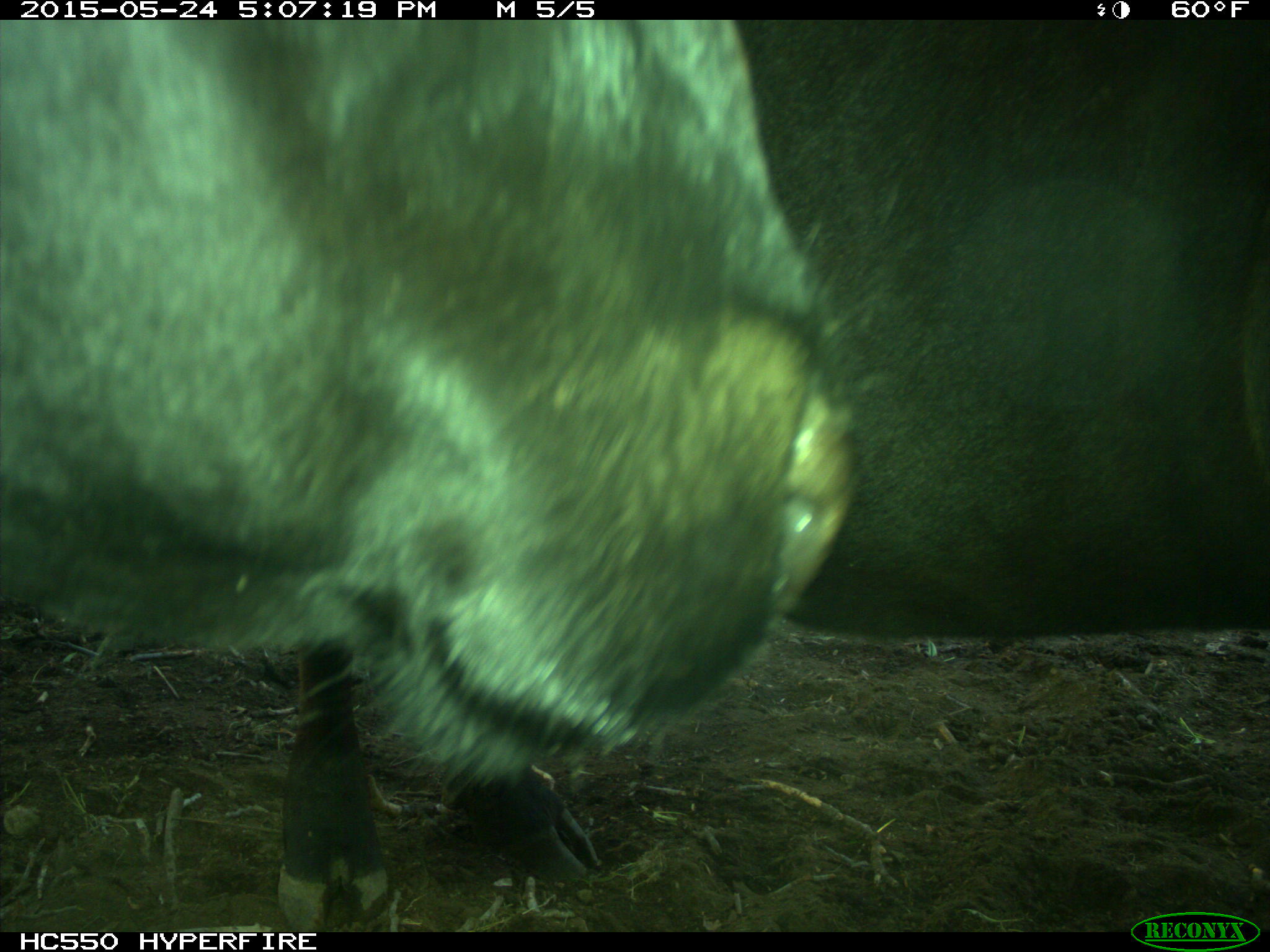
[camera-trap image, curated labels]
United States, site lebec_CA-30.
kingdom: Animalia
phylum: Chordata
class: Mammalia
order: Artiodactyla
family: Bovidae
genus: Bos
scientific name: Bos taurus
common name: domestic cow